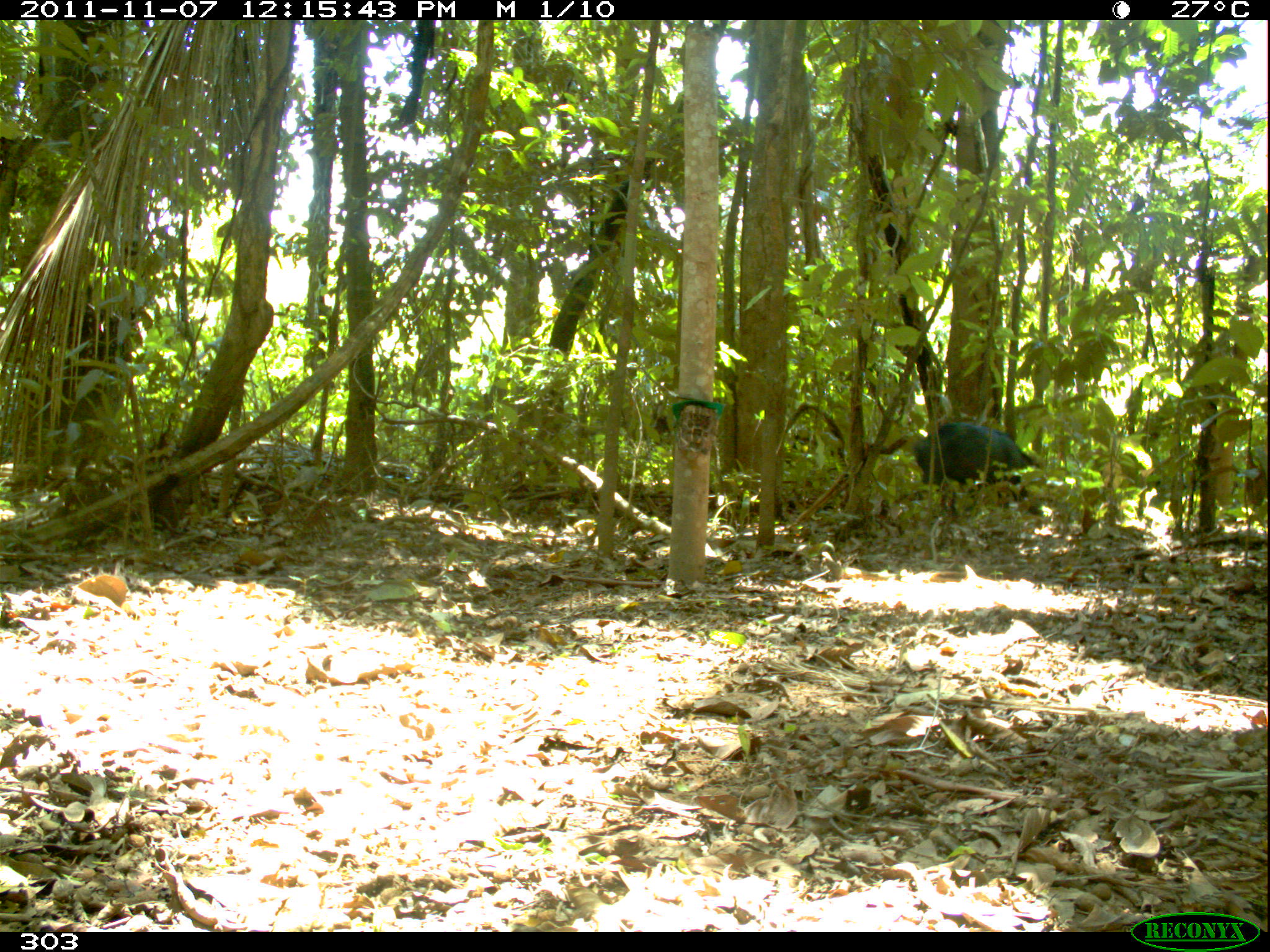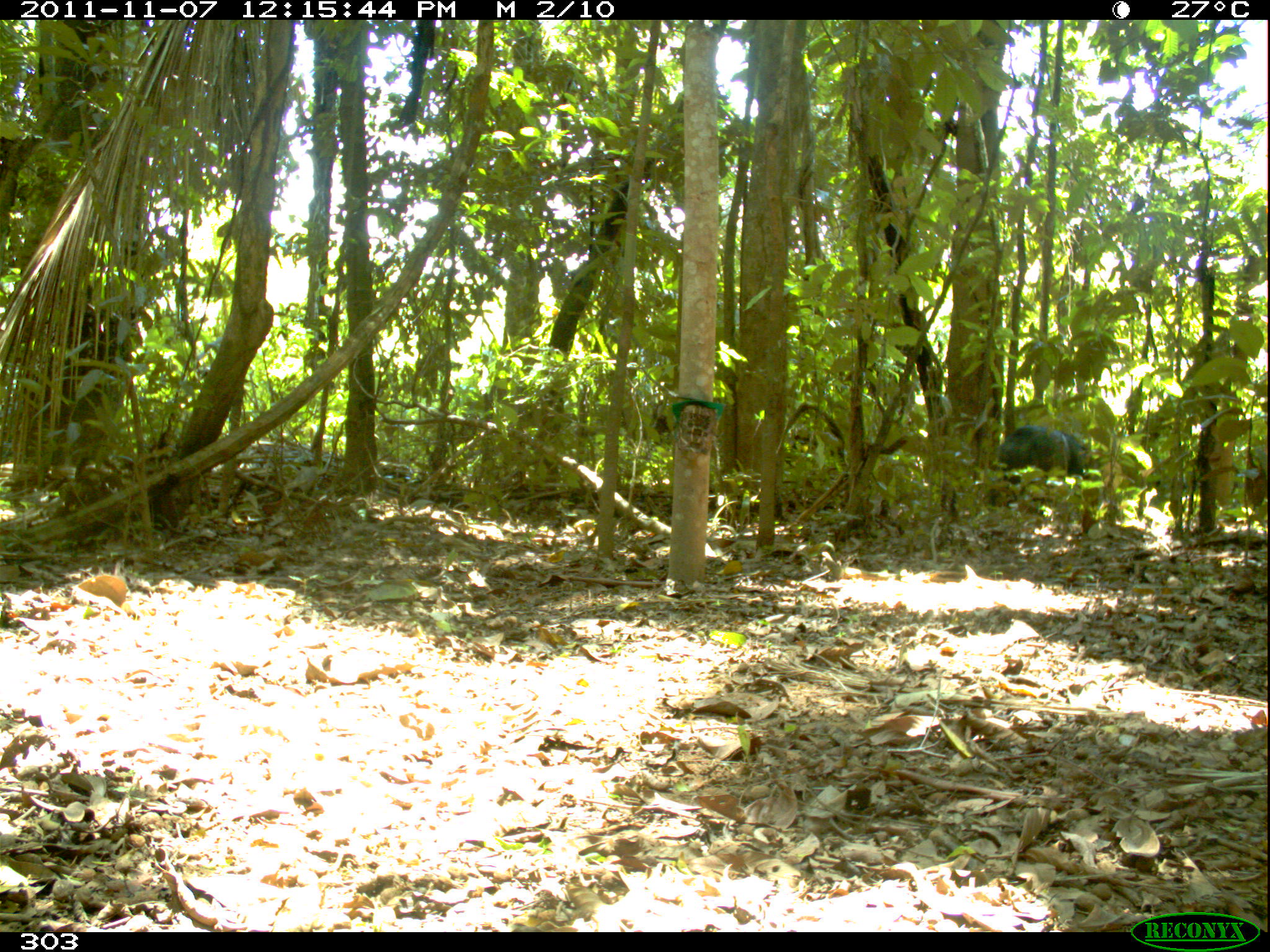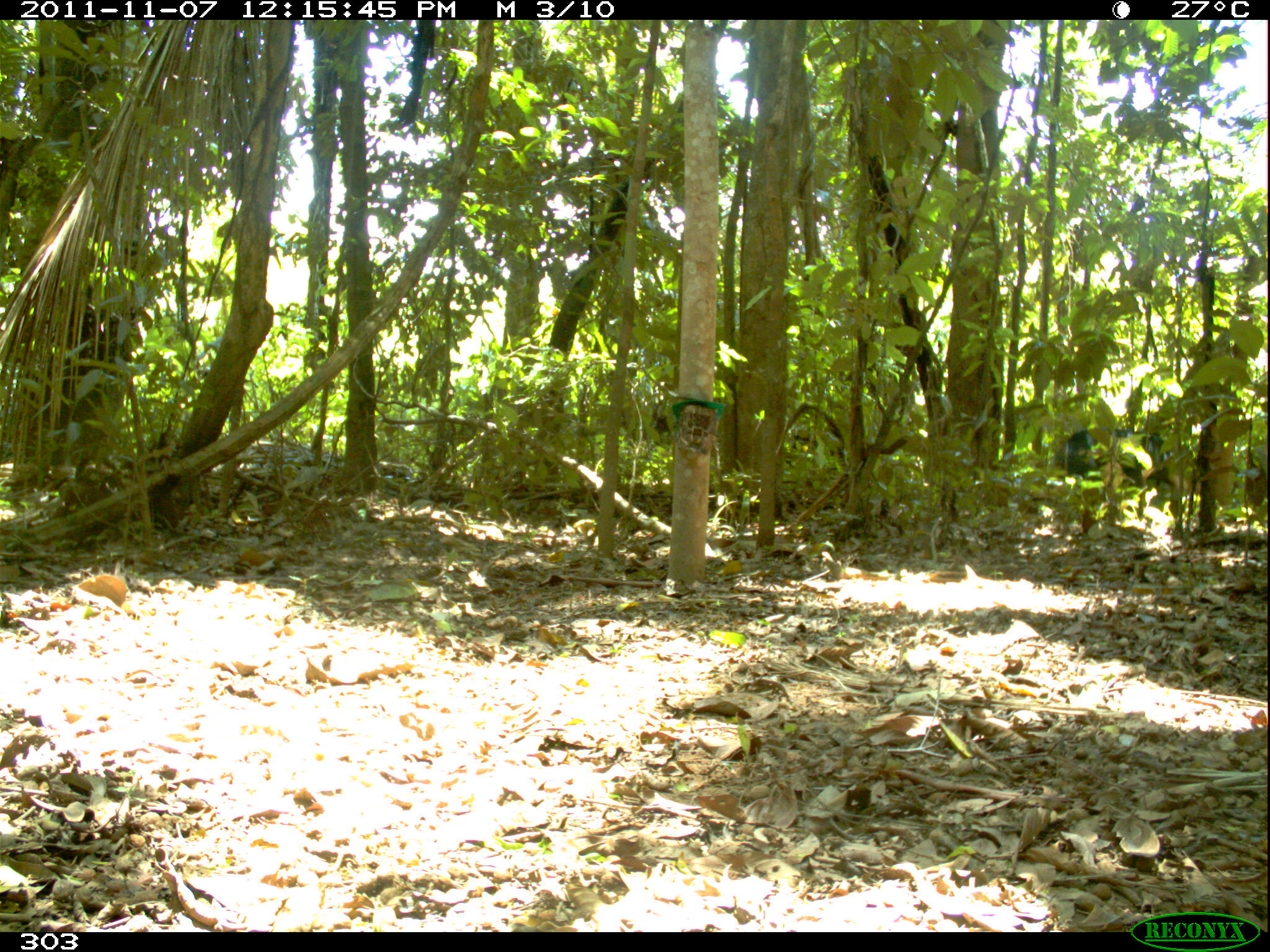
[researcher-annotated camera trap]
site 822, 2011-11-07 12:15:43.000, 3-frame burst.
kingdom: Animalia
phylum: Chordata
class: Mammalia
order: Artiodactyla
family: Tayassuidae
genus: Tayassu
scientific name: Tayassu pecari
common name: white-lipped peccary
Tayassu pecari (white-lipped peccary).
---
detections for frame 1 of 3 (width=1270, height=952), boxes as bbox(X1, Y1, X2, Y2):
tayassu pecari: bbox(911, 422, 1049, 517)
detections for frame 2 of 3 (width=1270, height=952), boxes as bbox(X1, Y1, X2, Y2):
tayassu pecari: bbox(992, 424, 1098, 512)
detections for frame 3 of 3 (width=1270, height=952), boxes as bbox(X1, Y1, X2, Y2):
tayassu pecari: bbox(1051, 428, 1174, 488)